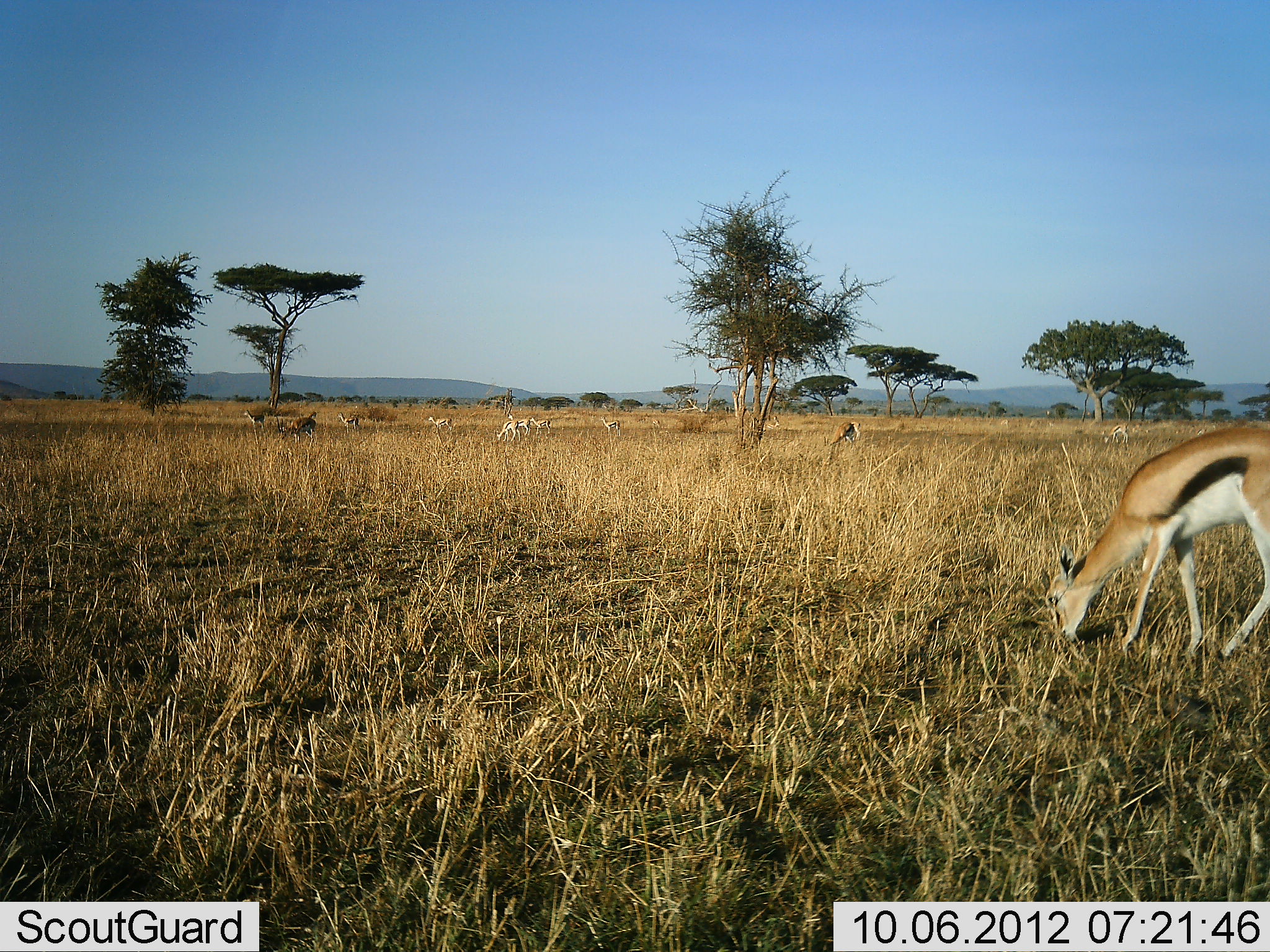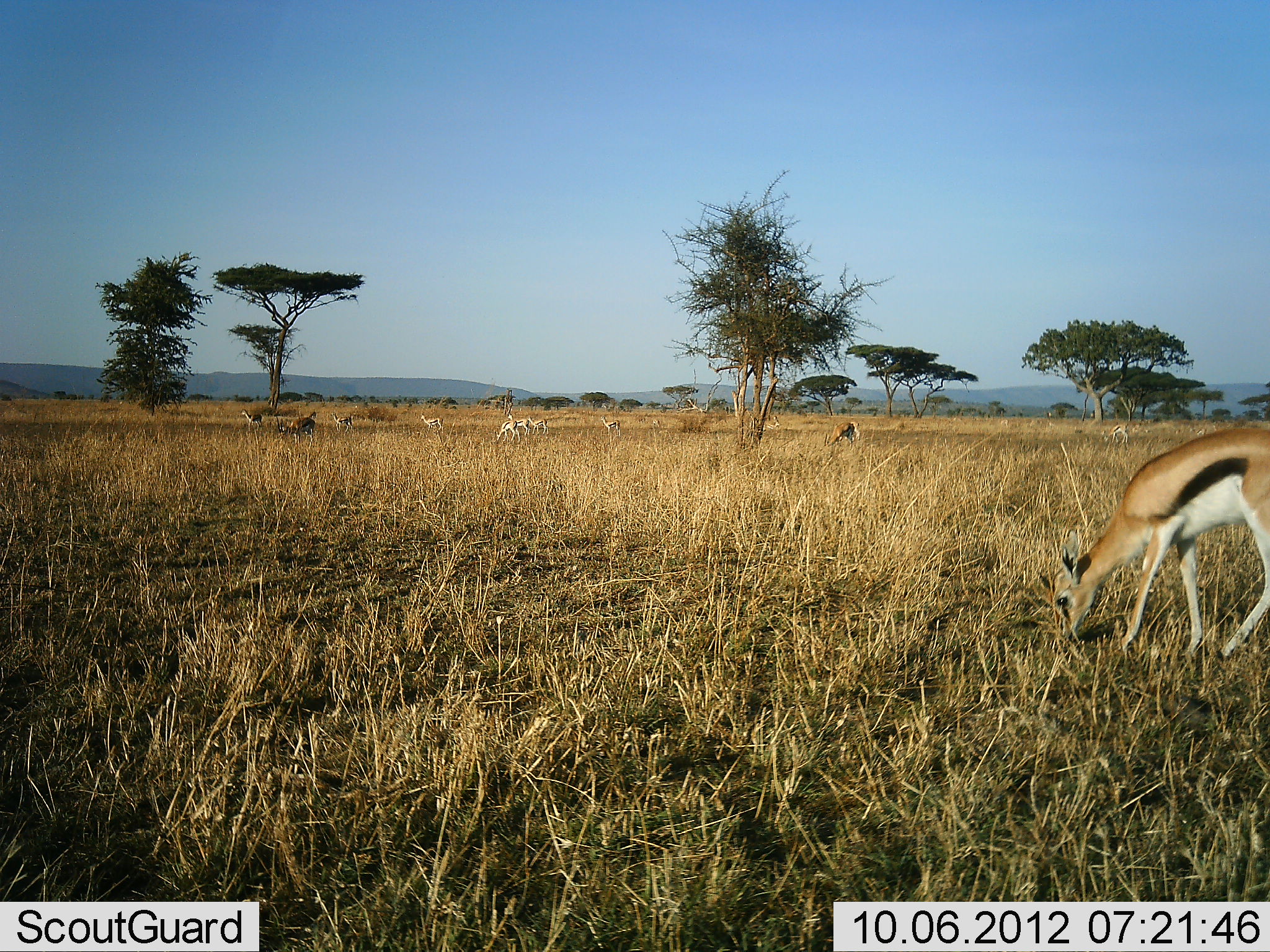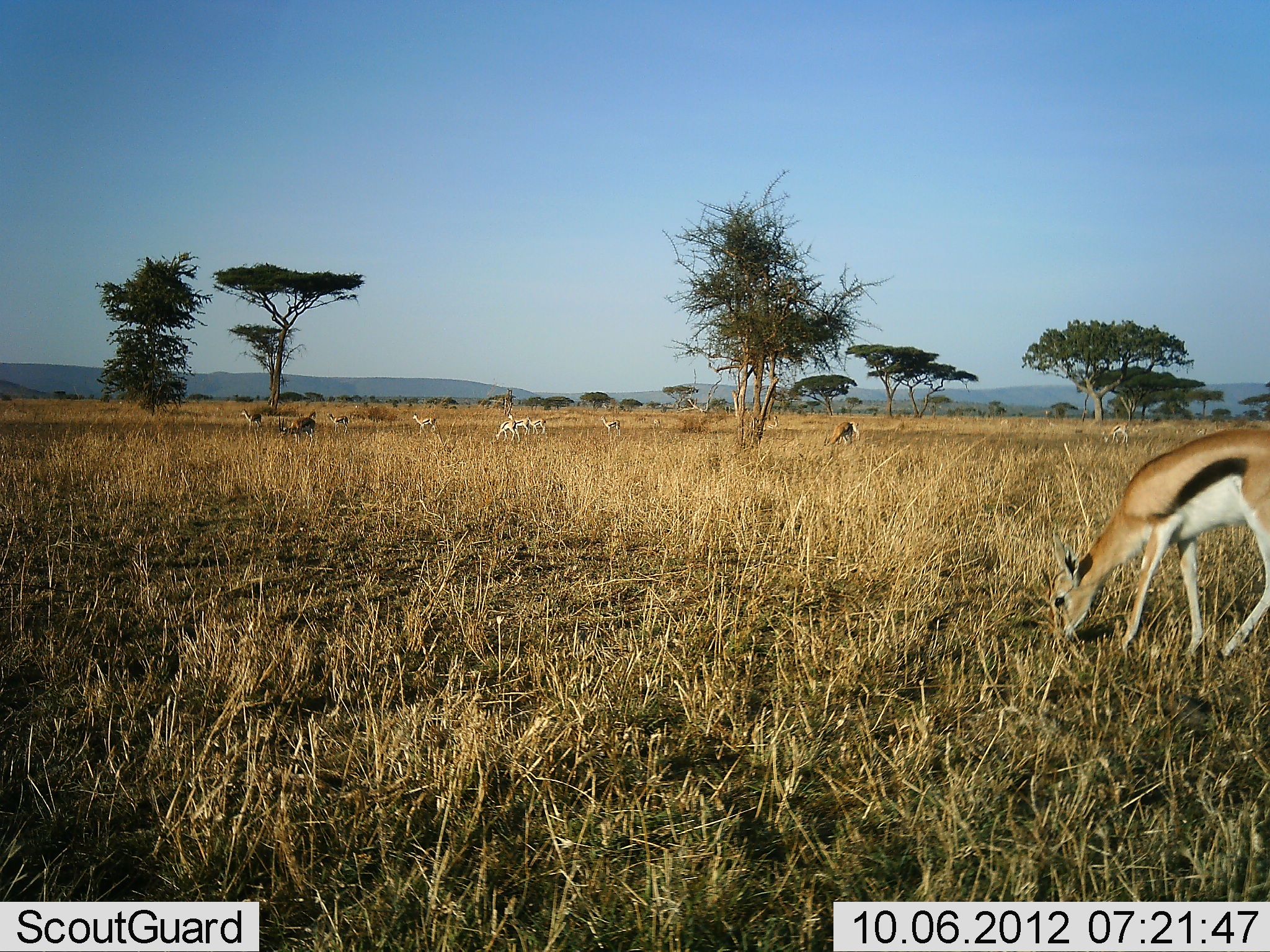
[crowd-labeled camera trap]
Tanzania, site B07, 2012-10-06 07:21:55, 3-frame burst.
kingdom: Animalia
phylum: Chordata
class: Mammalia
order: Artiodactyla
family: Bovidae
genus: Eudorcas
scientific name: Eudorcas thomsonii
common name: thomson's gazelle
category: gazellethomsons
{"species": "gazellethomsons (thomson's gazelle) (Eudorcas thomsonii)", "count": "10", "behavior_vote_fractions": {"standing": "50%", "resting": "0%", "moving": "10%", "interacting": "0%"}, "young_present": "0%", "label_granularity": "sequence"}